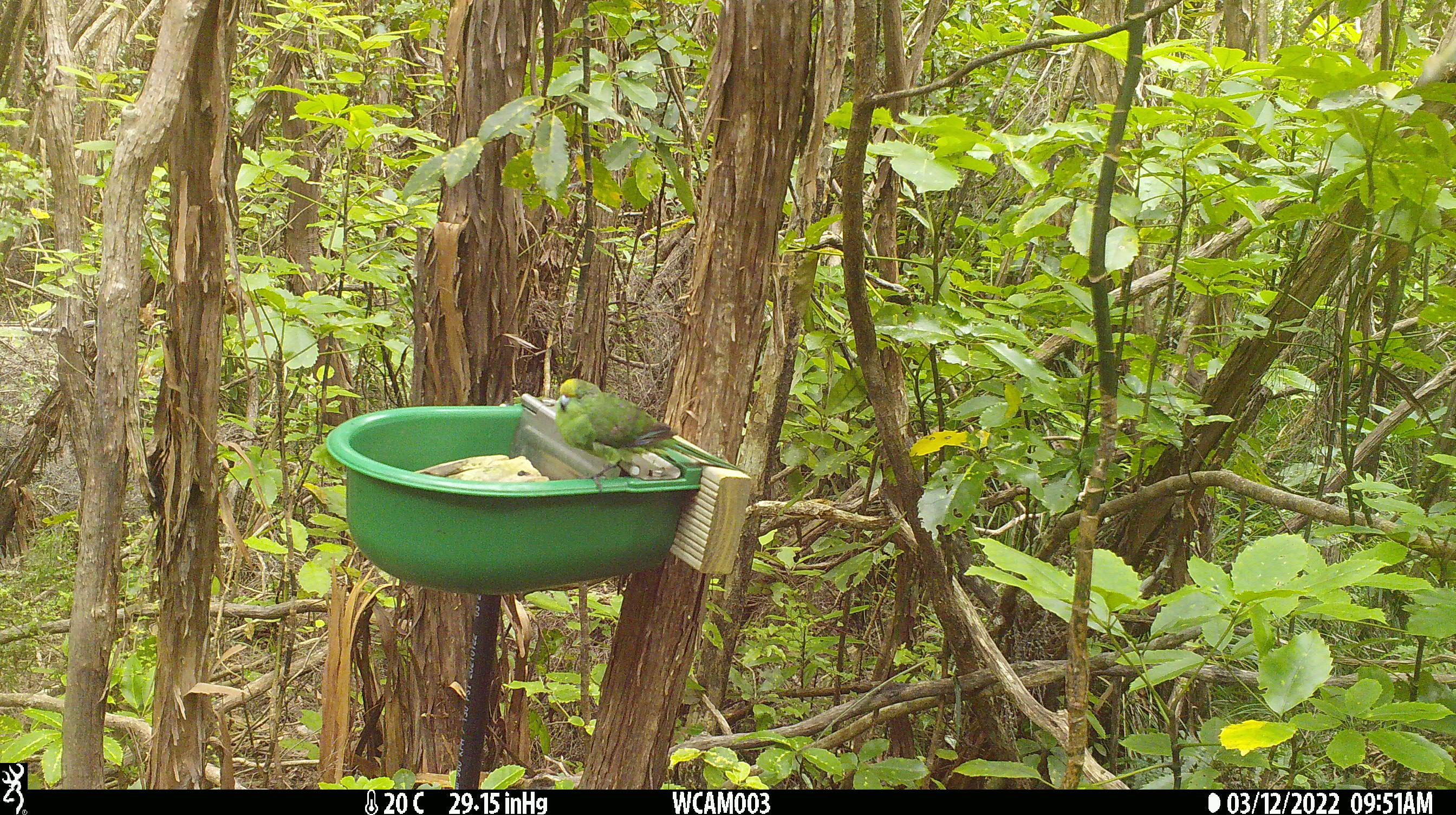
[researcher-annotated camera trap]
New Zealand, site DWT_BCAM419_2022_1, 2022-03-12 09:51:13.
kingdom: Animalia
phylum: Chordata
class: Aves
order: Psittaciformes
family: Psittaculidae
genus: Cyanoramphus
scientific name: Cyanoramphus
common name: parakeet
Parakeet (Cyanoramphus).